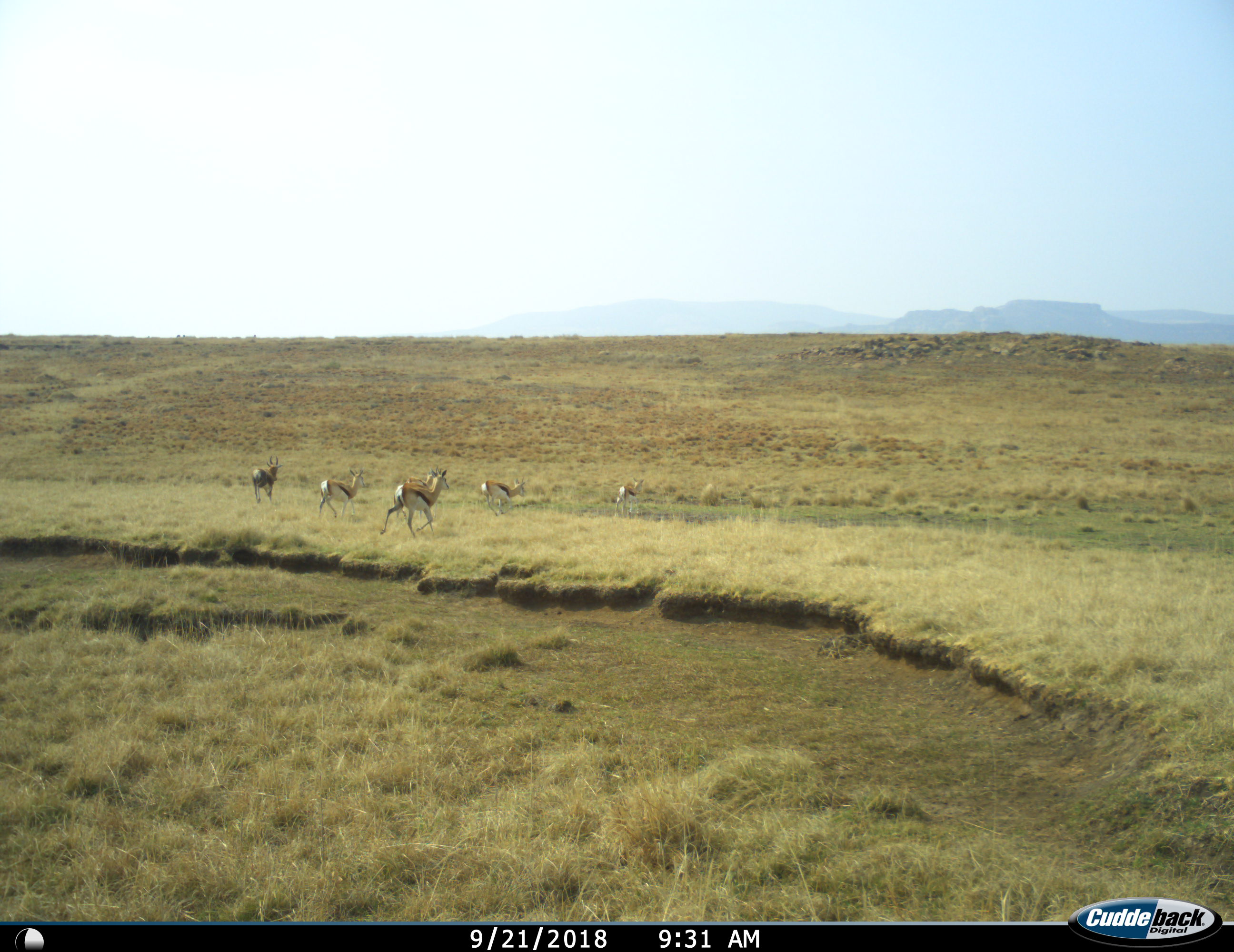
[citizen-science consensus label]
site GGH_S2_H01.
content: unidentified animal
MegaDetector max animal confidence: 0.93